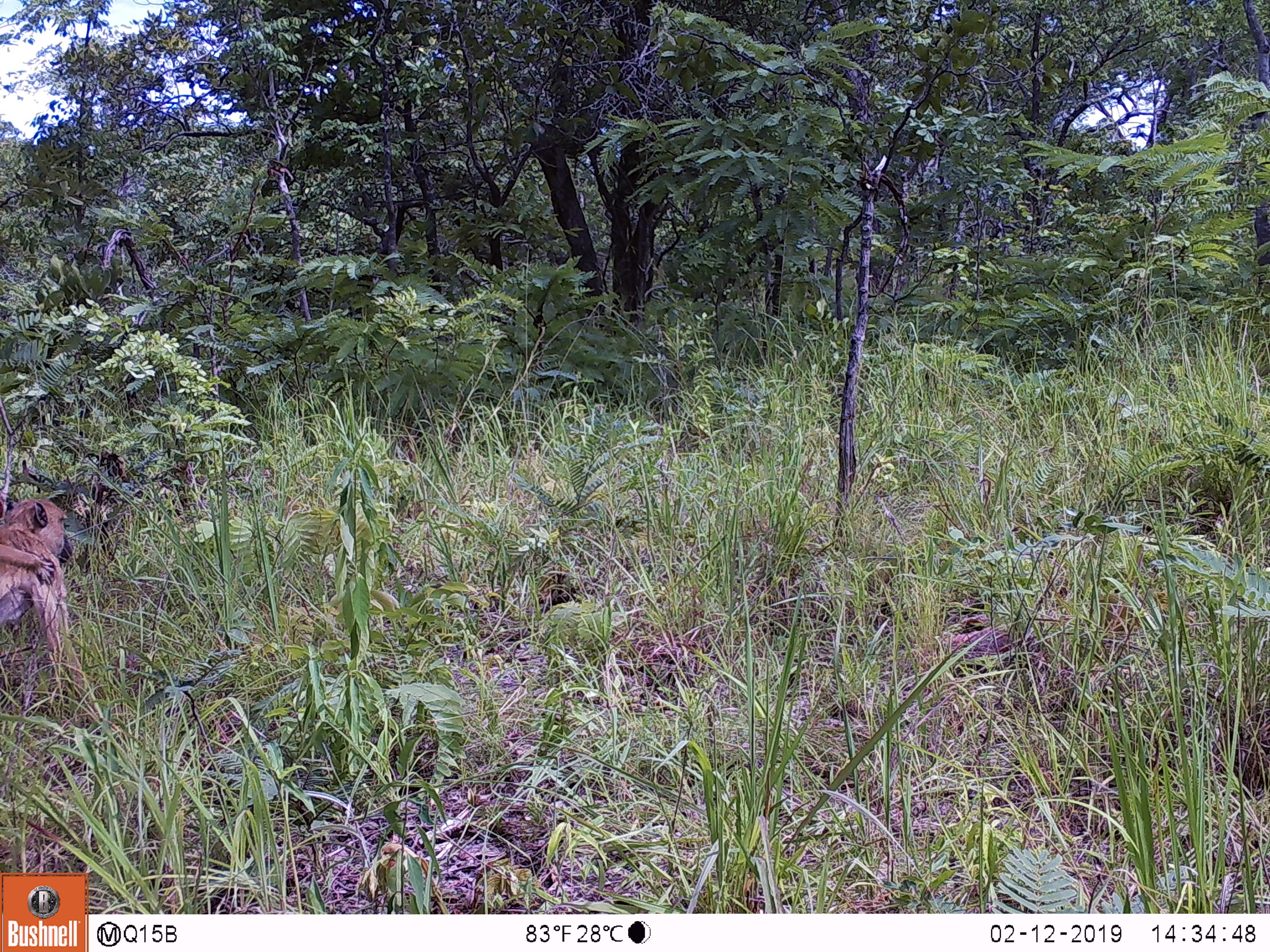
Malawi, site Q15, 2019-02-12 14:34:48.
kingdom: Animalia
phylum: Chordata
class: Mammalia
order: Primates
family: Cercopithecidae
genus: Papio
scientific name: Papio cynocephalus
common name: yellow baboon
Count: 1.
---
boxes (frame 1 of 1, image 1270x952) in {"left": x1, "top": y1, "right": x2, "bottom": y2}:
yellow baboon: {"left": 0, "top": 494, "right": 121, "bottom": 733}